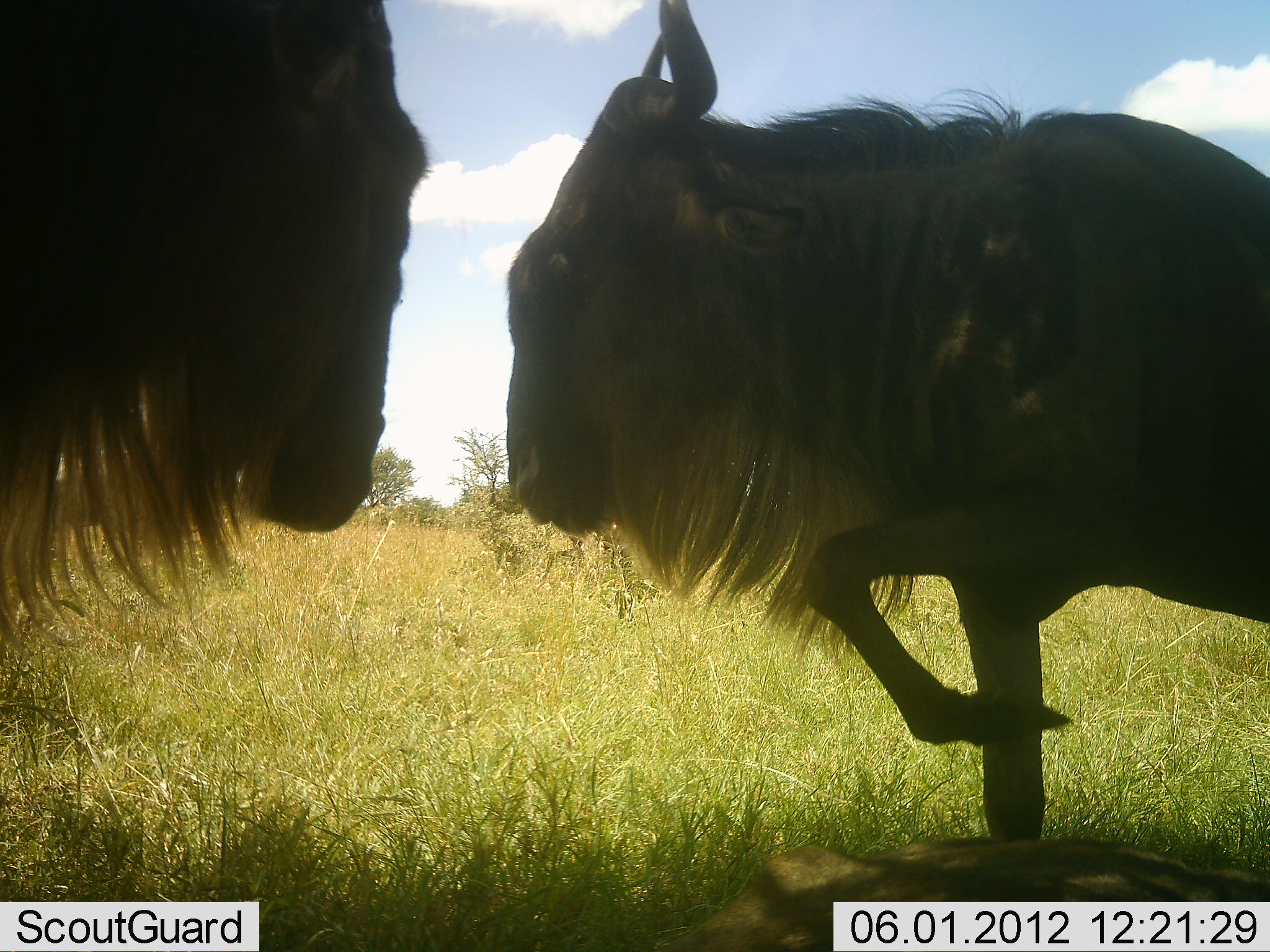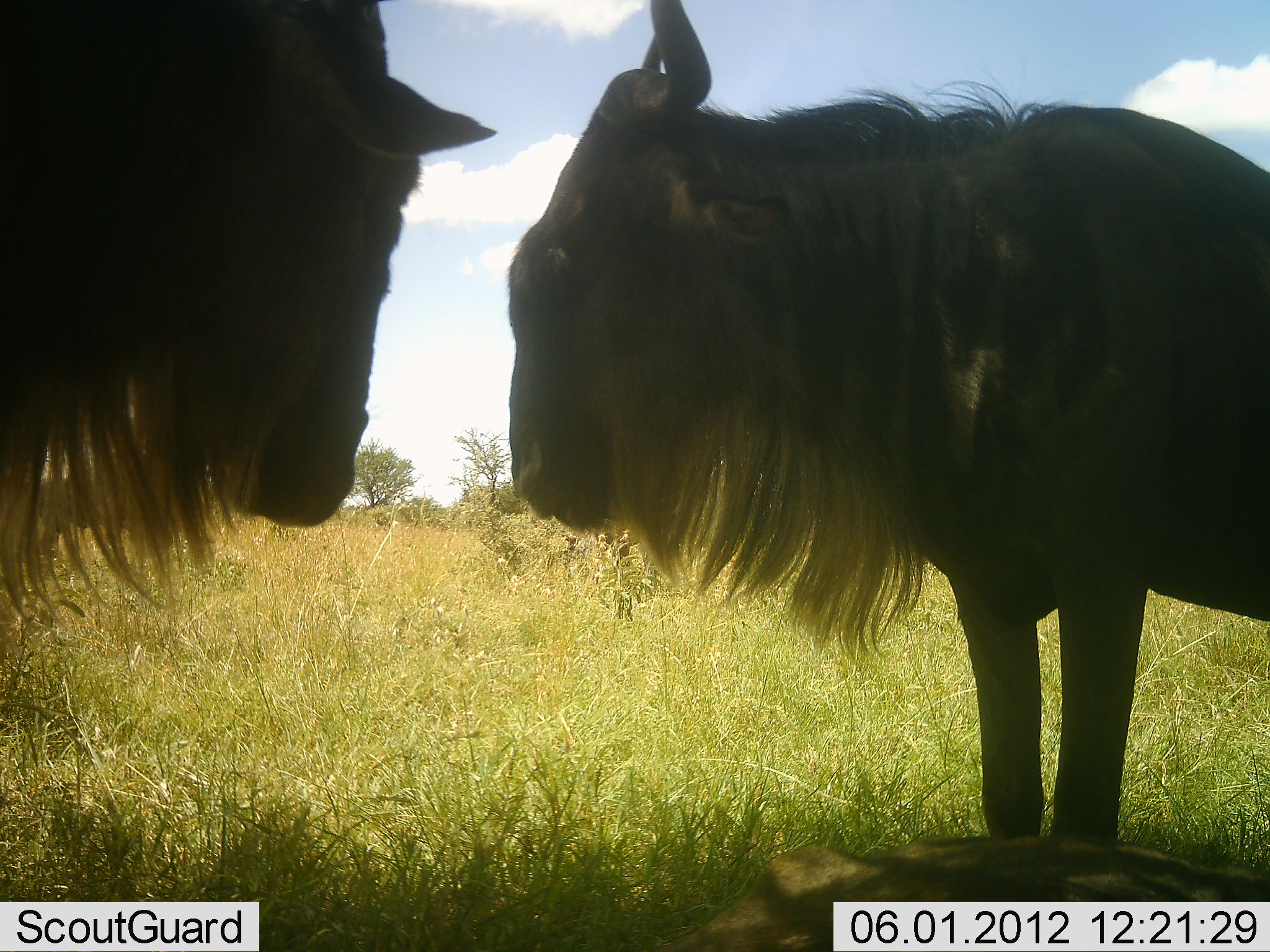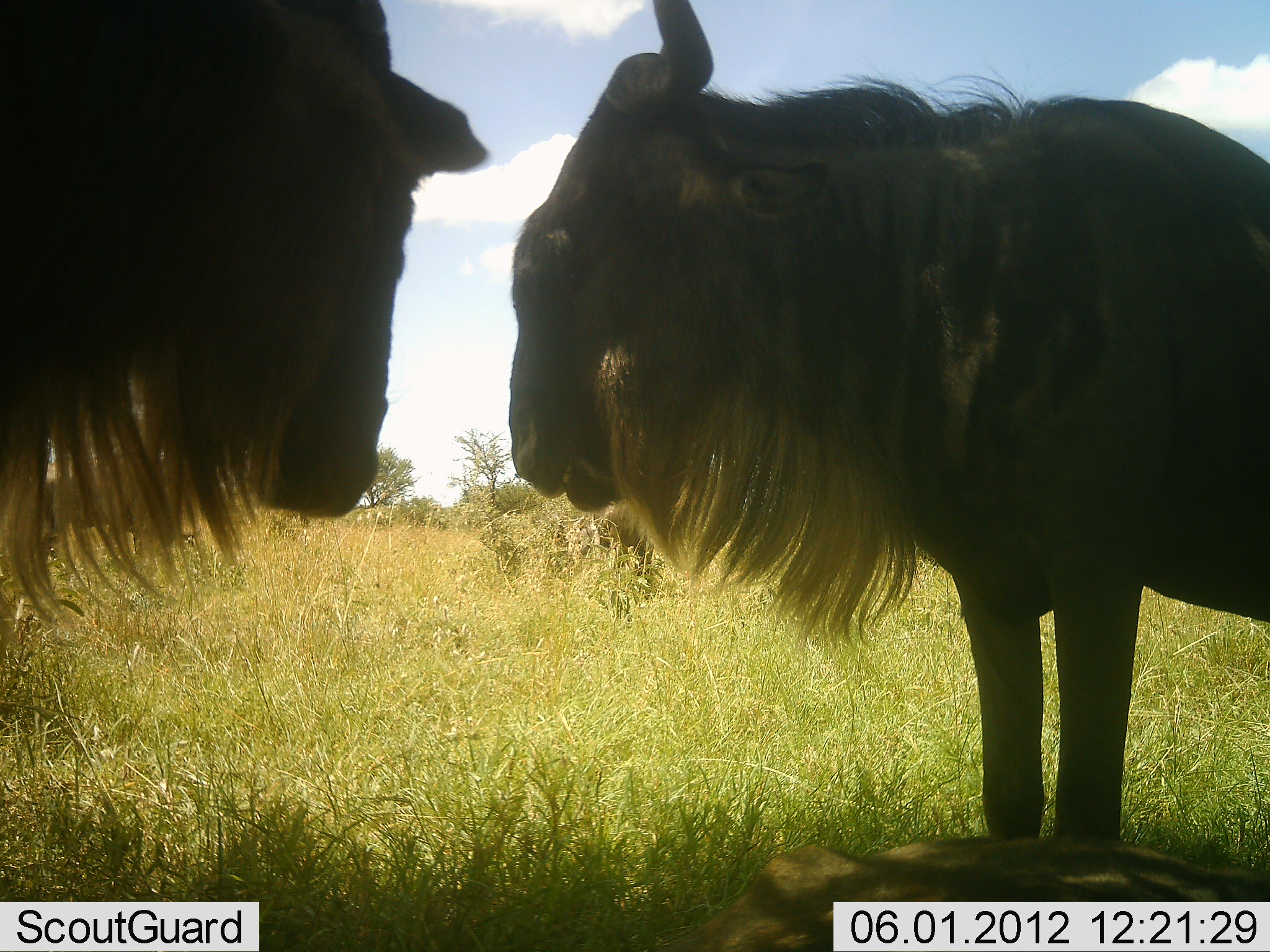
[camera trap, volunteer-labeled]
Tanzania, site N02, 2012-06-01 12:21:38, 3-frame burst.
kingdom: Animalia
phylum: Chordata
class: Mammalia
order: Artiodactyla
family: Bovidae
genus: Connochaetes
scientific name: Connochaetes taurinus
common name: blue wildebeest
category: wildebeest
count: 3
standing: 80%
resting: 50%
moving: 10%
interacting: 40%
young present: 0%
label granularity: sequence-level